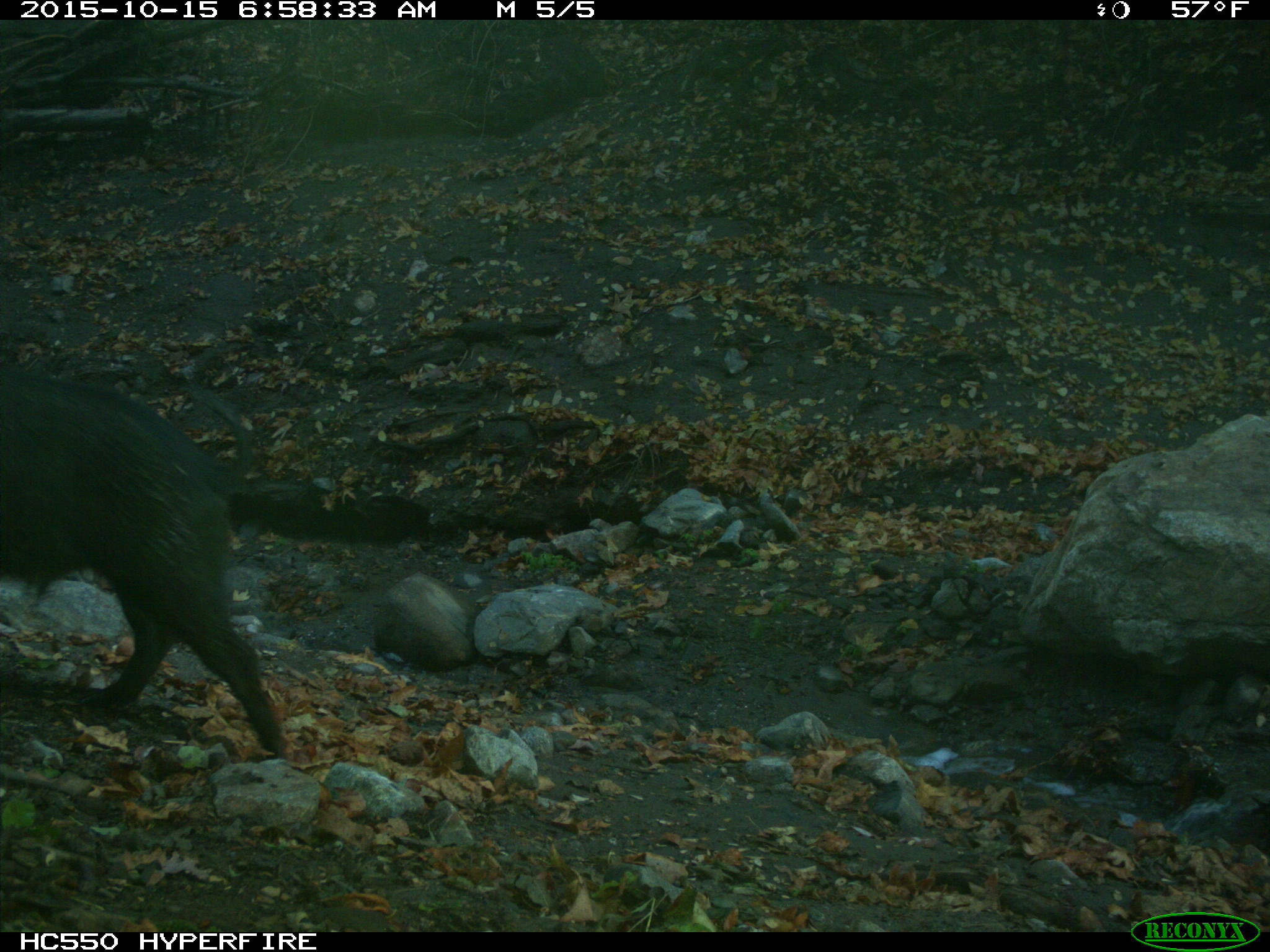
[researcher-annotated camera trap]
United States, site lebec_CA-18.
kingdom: Animalia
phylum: Chordata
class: Mammalia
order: Artiodactyla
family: Suidae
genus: Sus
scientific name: Sus scrofa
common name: wild boar